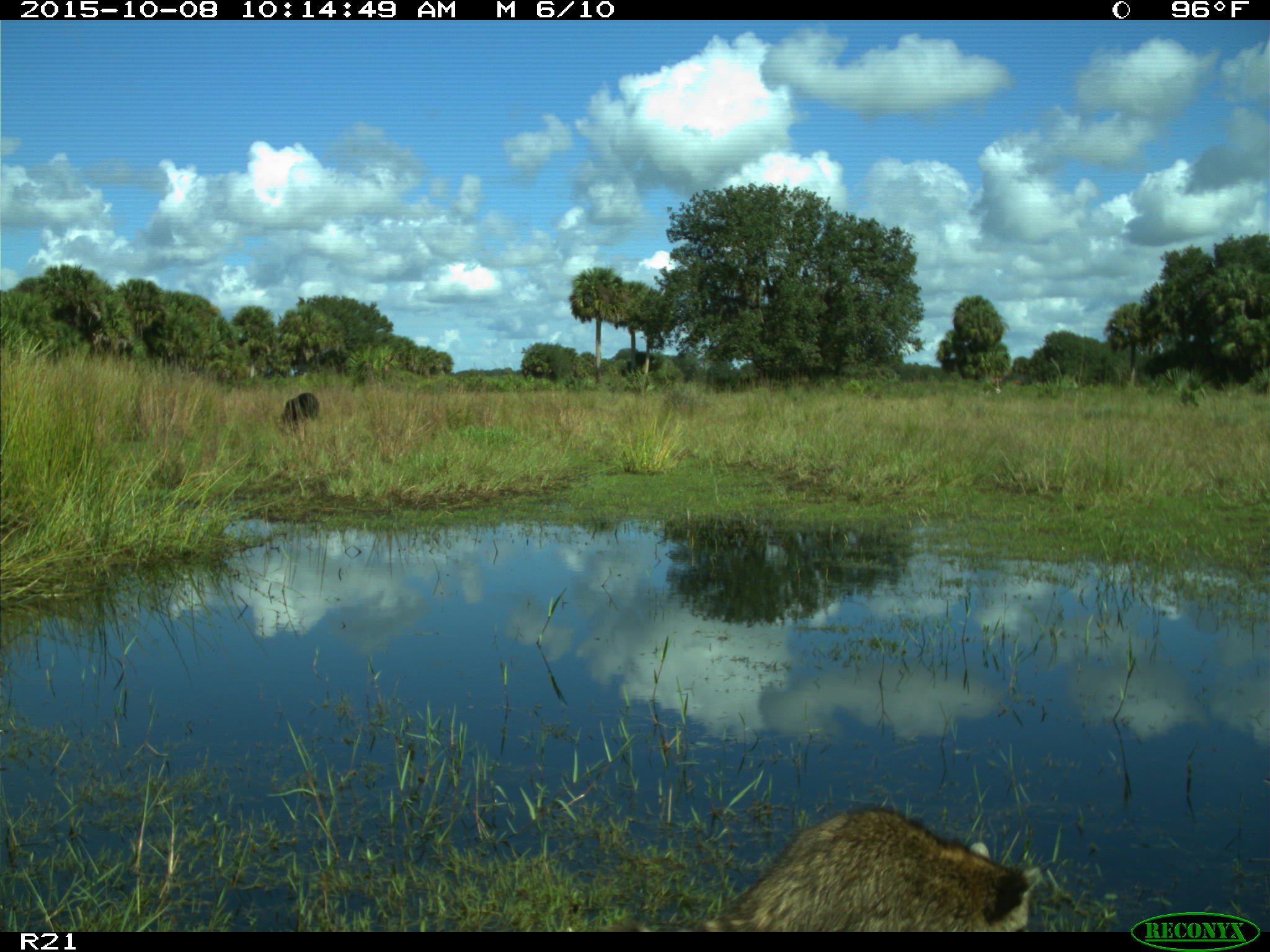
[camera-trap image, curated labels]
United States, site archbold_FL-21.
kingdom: Animalia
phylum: Chordata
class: Mammalia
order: Carnivora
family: Procyonidae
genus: Procyon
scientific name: Procyon lotor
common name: common raccoon